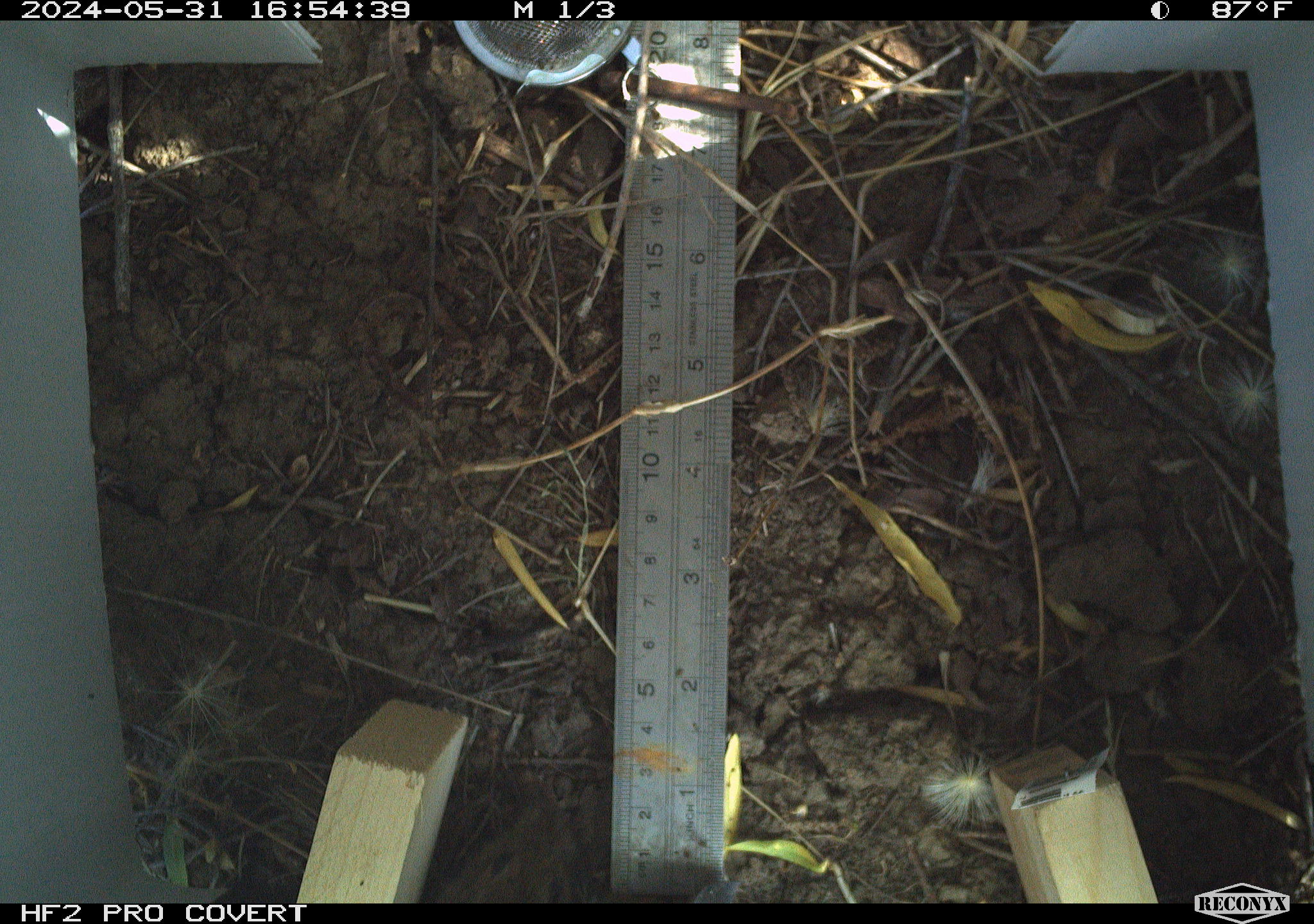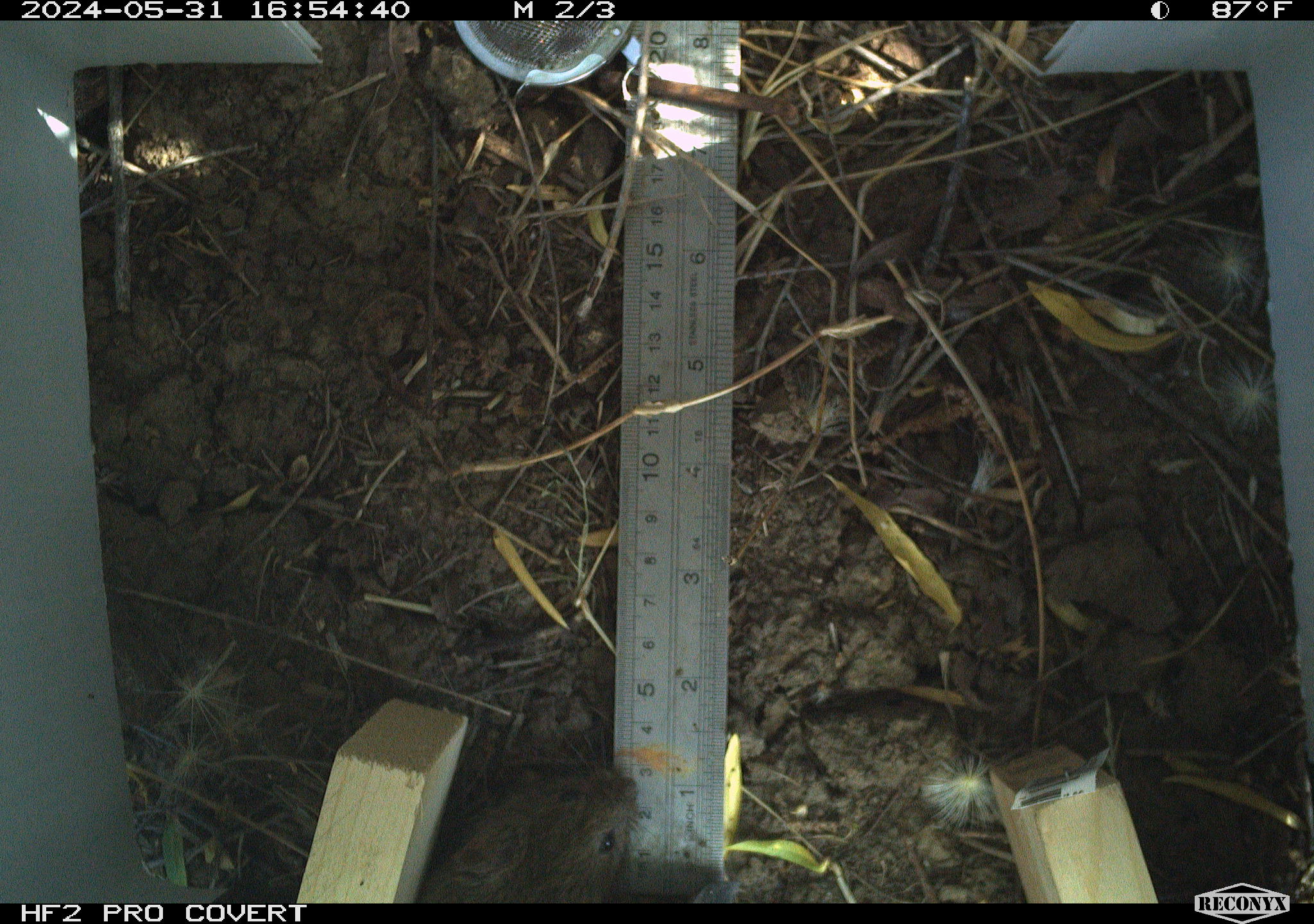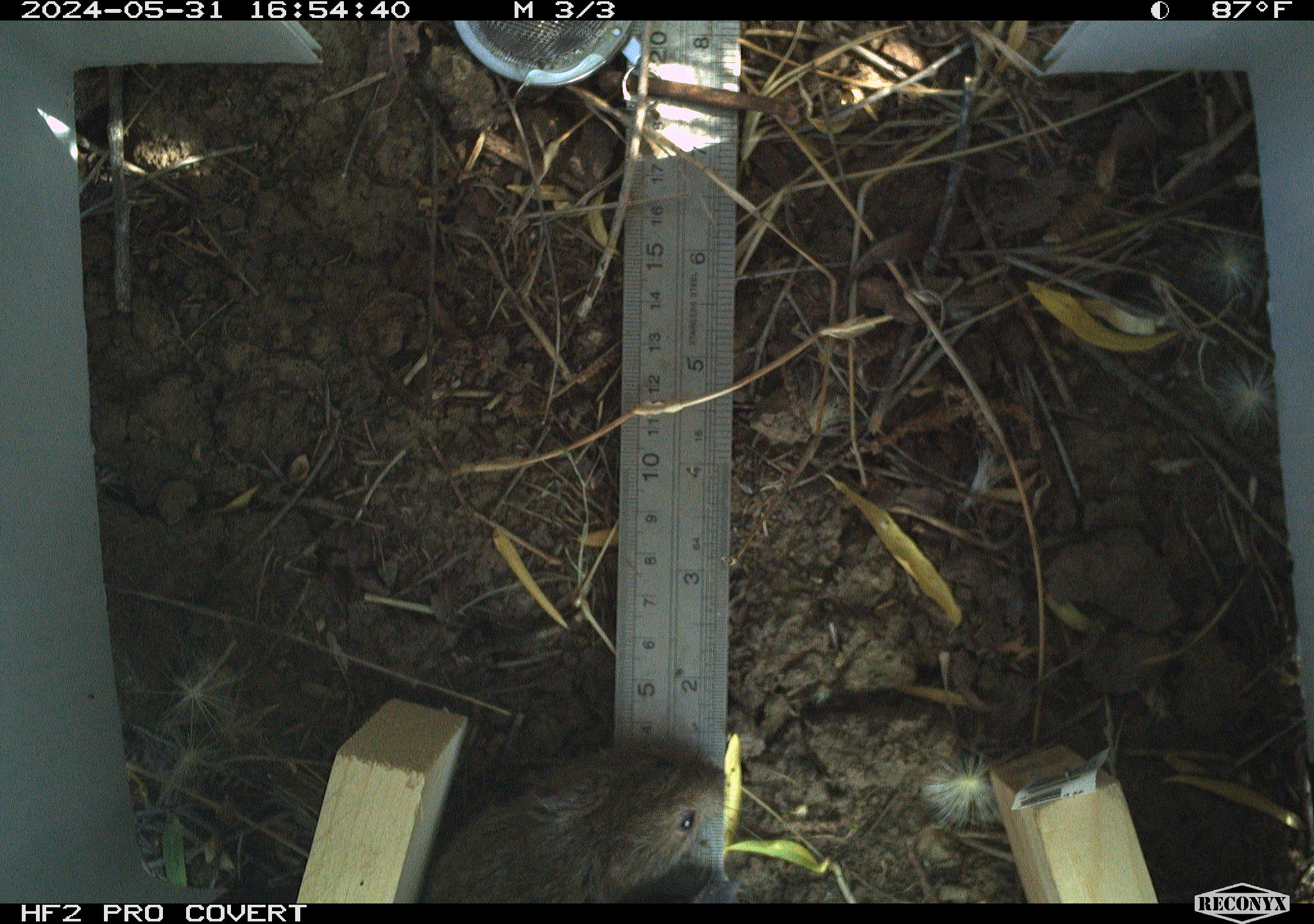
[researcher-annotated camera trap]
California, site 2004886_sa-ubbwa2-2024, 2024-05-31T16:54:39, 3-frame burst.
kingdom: Animalia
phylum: Chordata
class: Mammalia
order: Rodentia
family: Cricetidae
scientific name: Arvicolinae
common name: voles, lemmings, and muskrats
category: arvicolinae subfamily